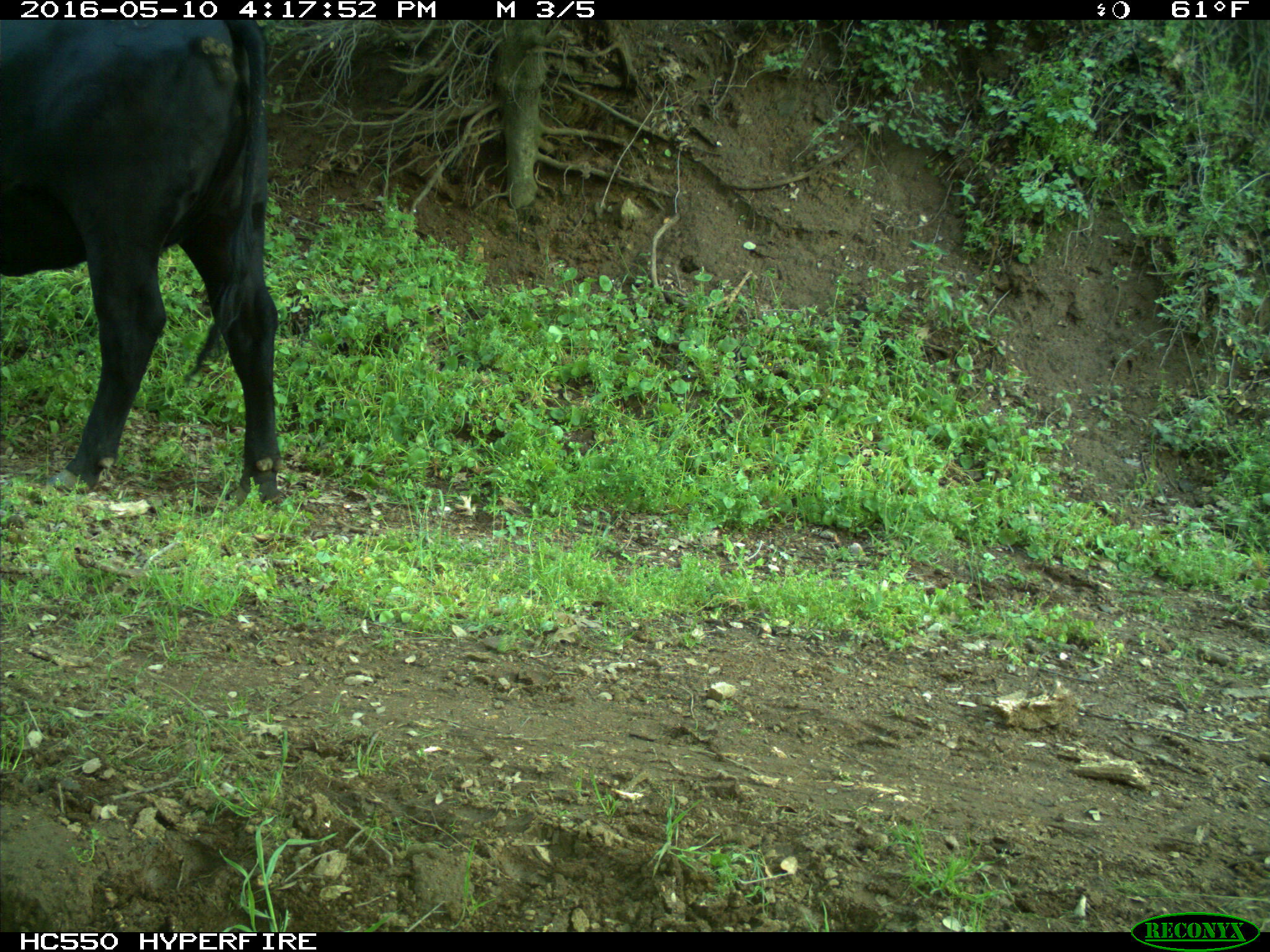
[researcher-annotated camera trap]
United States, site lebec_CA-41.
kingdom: Animalia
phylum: Chordata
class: Mammalia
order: Artiodactyla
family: Bovidae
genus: Bos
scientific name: Bos taurus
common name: domestic cow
Bos taurus (domestic cow).